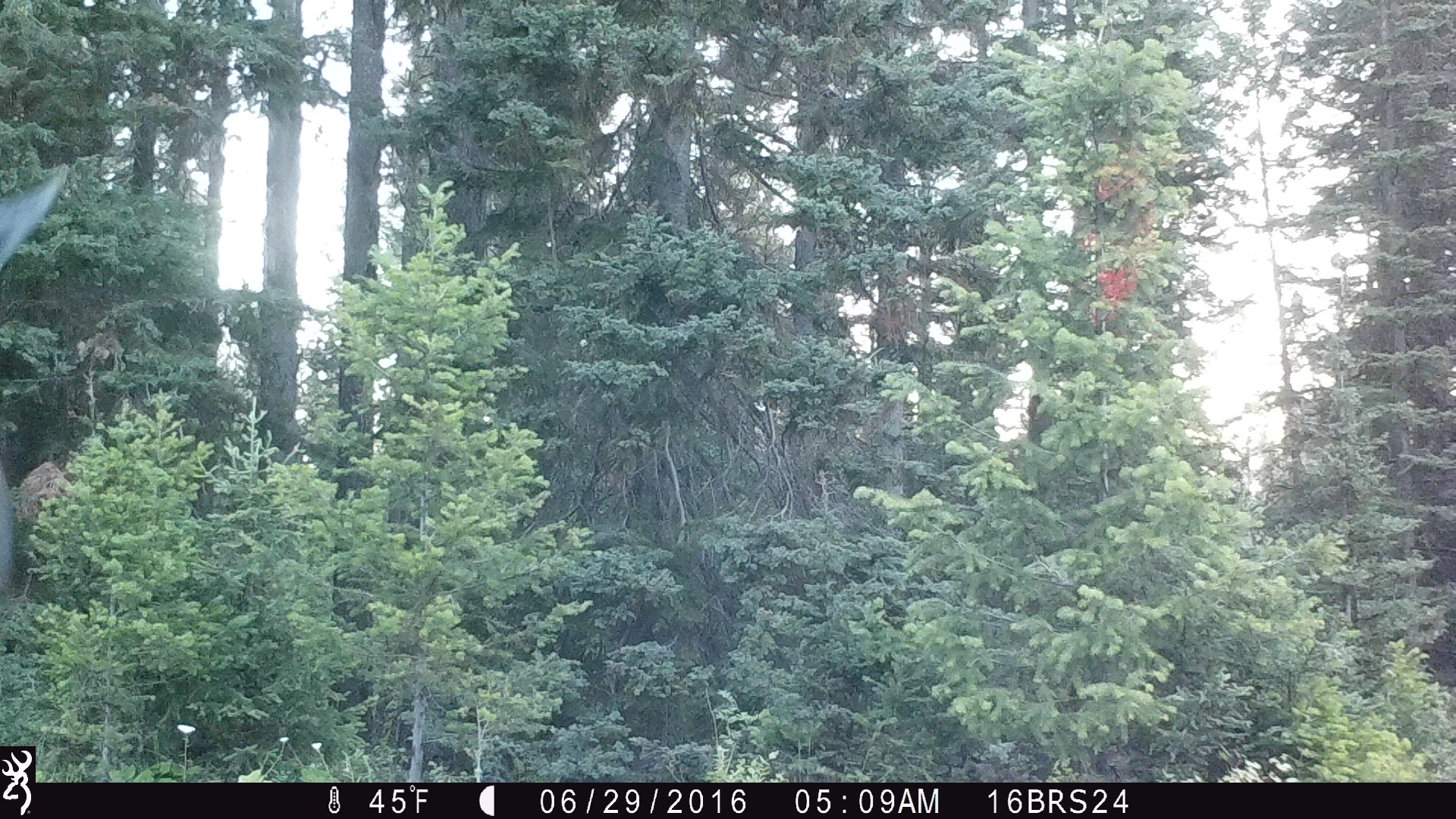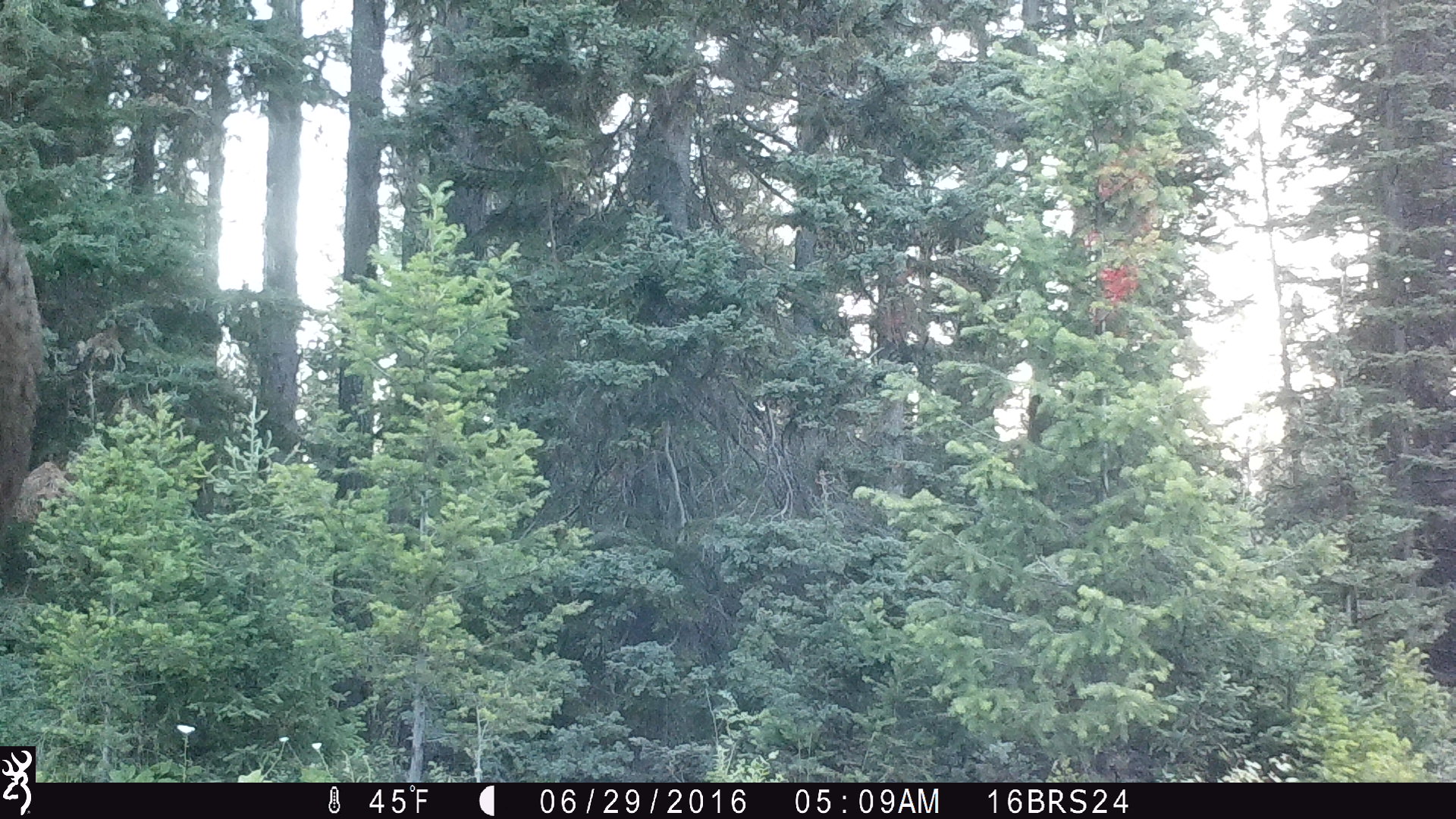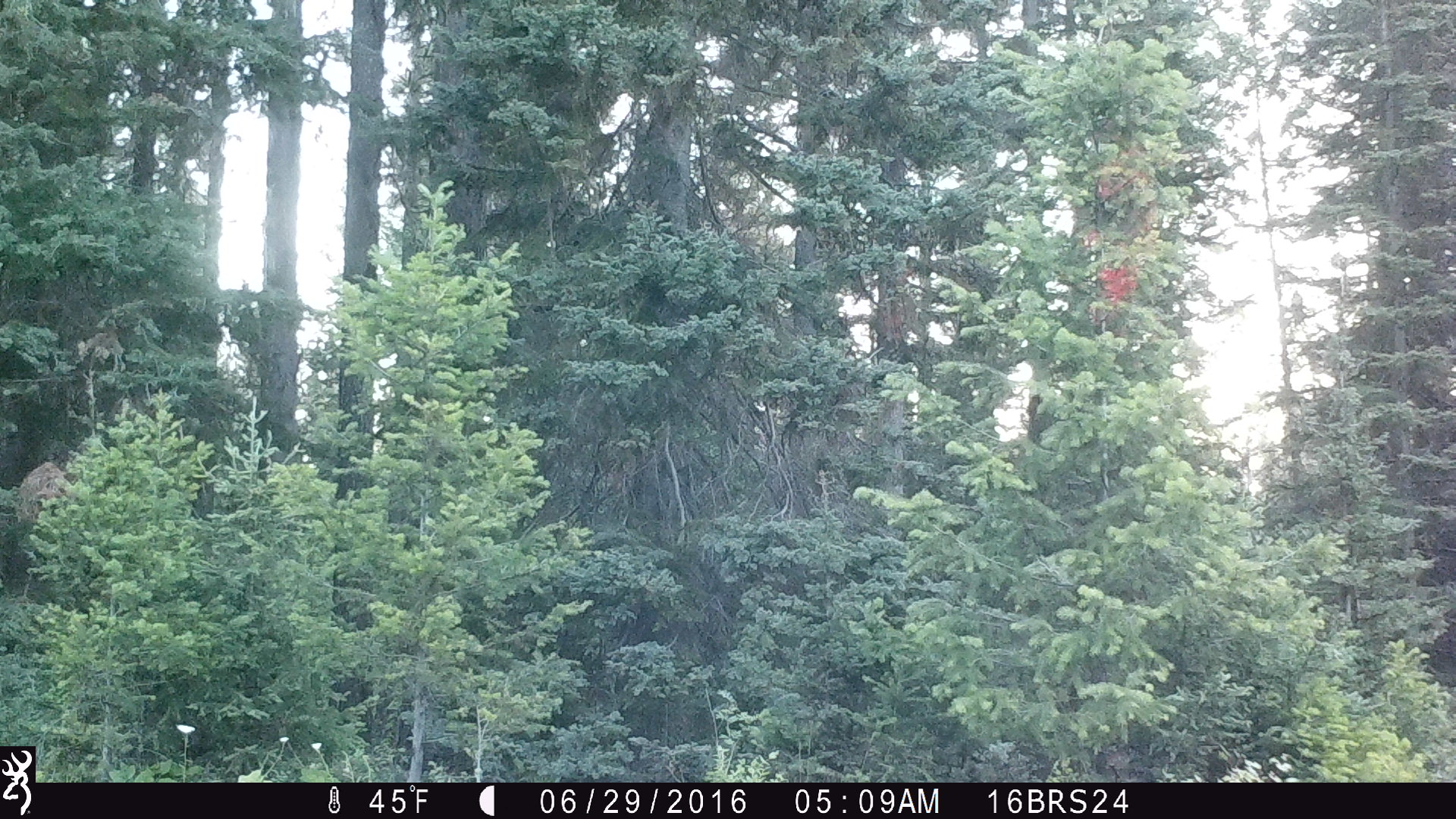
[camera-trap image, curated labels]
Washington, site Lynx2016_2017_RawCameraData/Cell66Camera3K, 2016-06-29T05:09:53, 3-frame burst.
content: unidentified animal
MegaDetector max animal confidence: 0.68